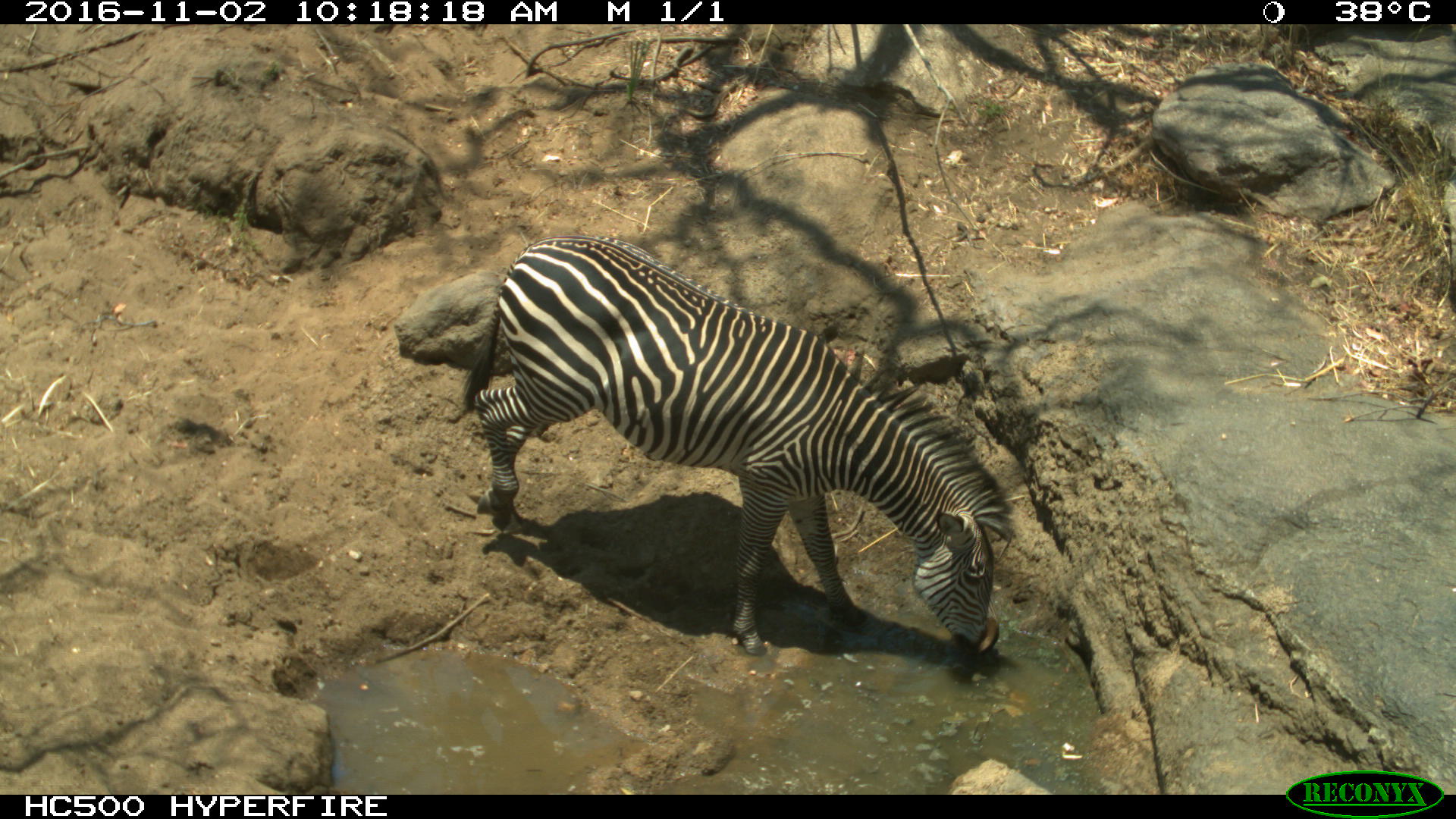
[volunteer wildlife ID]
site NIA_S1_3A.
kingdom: Animalia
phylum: Chordata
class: Mammalia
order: Perissodactyla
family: Equidae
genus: Equus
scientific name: Equus quagga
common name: plains zebra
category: zebraplains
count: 1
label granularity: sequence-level